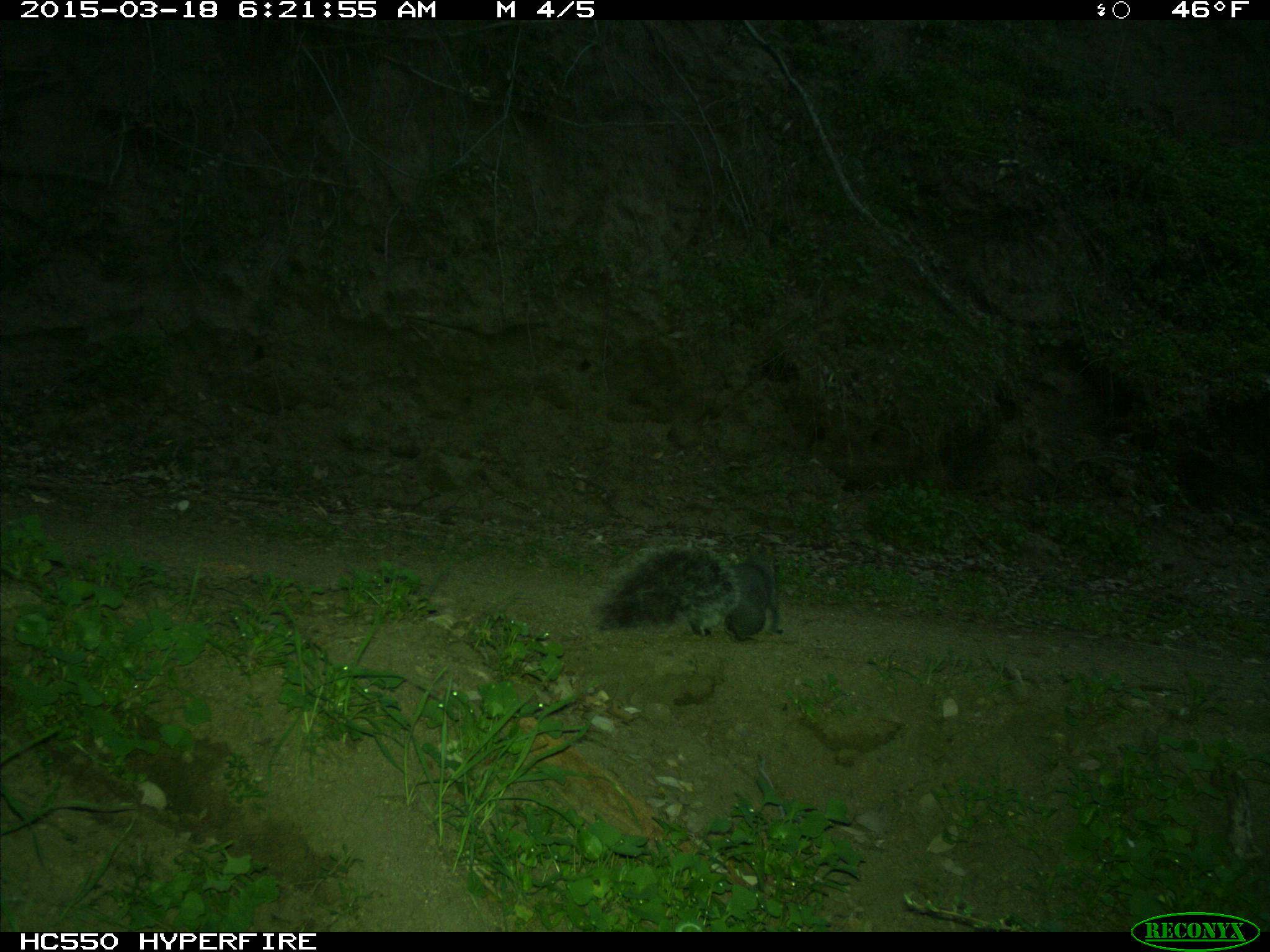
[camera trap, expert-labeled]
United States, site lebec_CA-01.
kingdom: Animalia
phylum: Chordata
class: Mammalia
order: Rodentia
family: Sciuridae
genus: Sciurus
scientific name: Sciurus carolinensis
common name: eastern gray squirrel